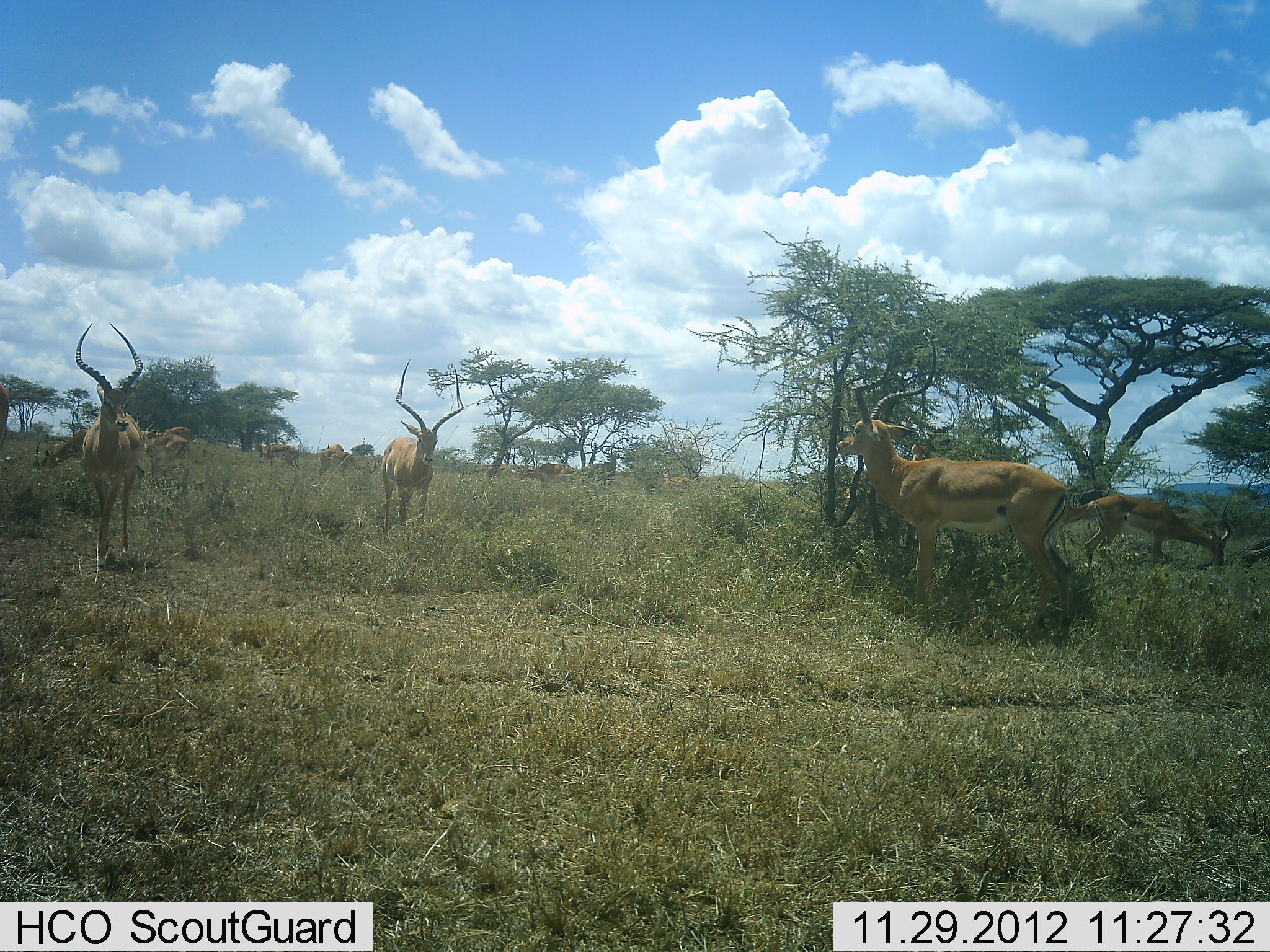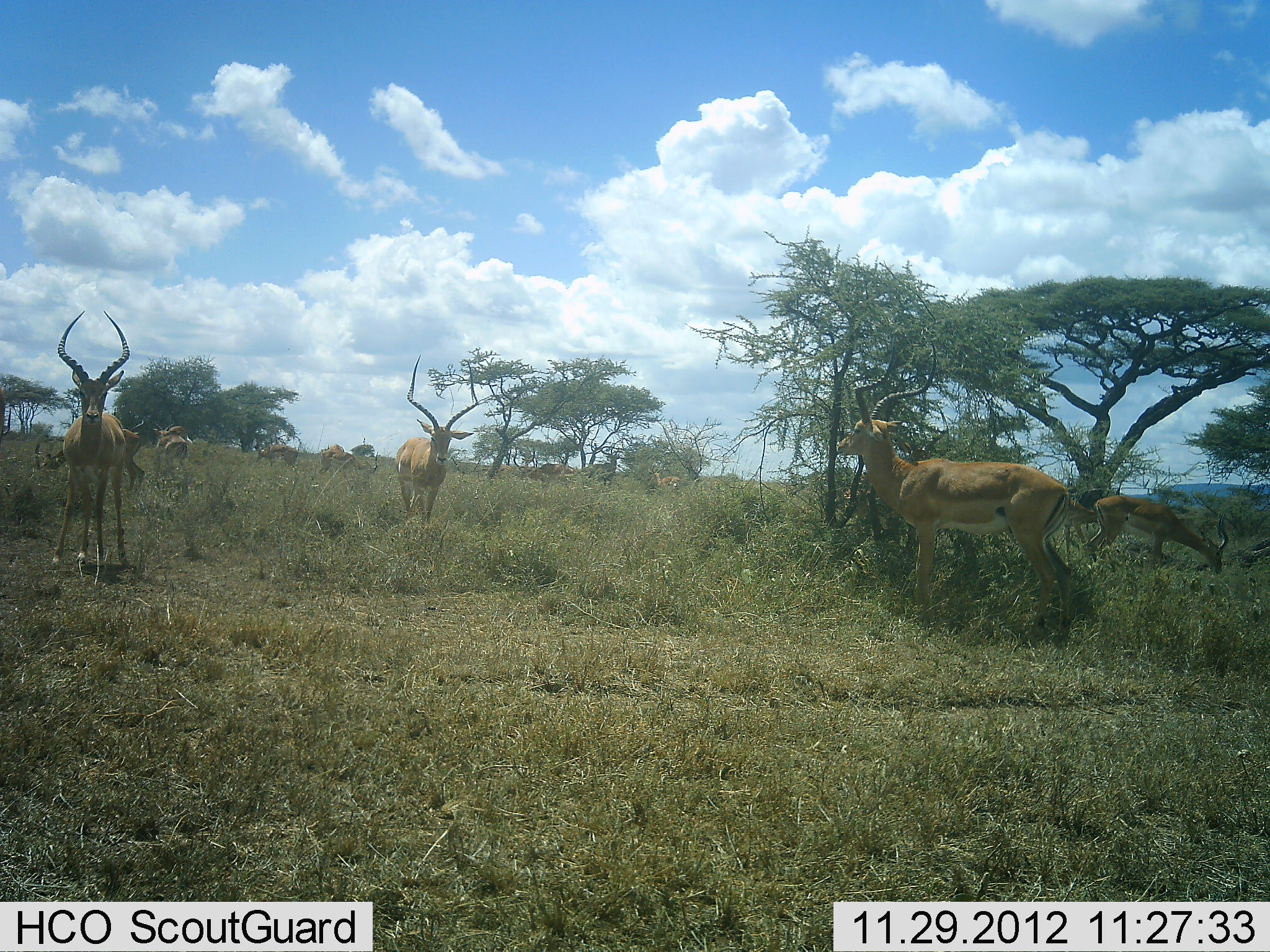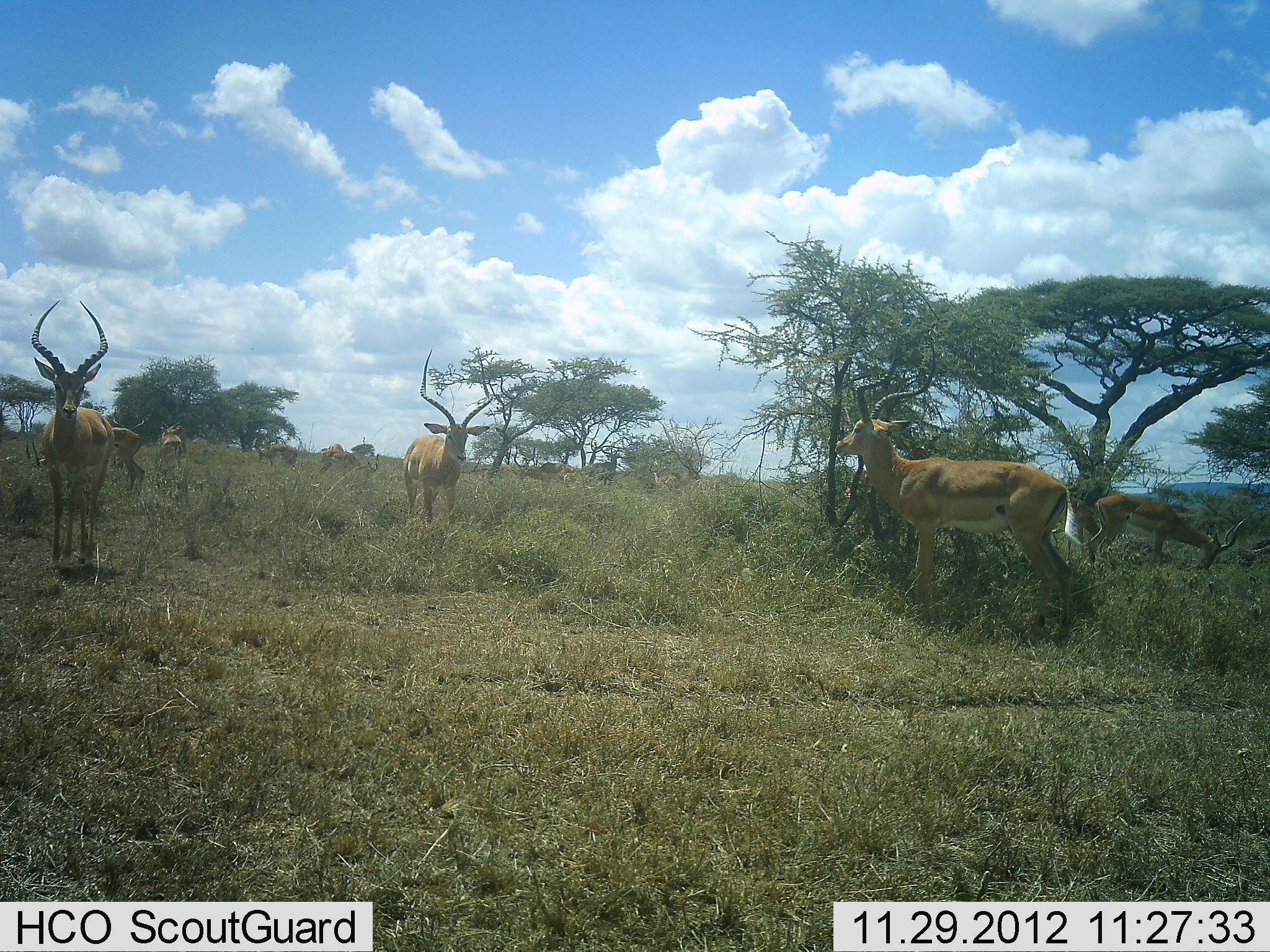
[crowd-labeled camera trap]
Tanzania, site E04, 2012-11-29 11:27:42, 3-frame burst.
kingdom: Animalia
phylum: Chordata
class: Mammalia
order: Artiodactyla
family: Bovidae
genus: Aepyceros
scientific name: Aepyceros melampus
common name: impala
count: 10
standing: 68%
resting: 6%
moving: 58%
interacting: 0%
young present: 0%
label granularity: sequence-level